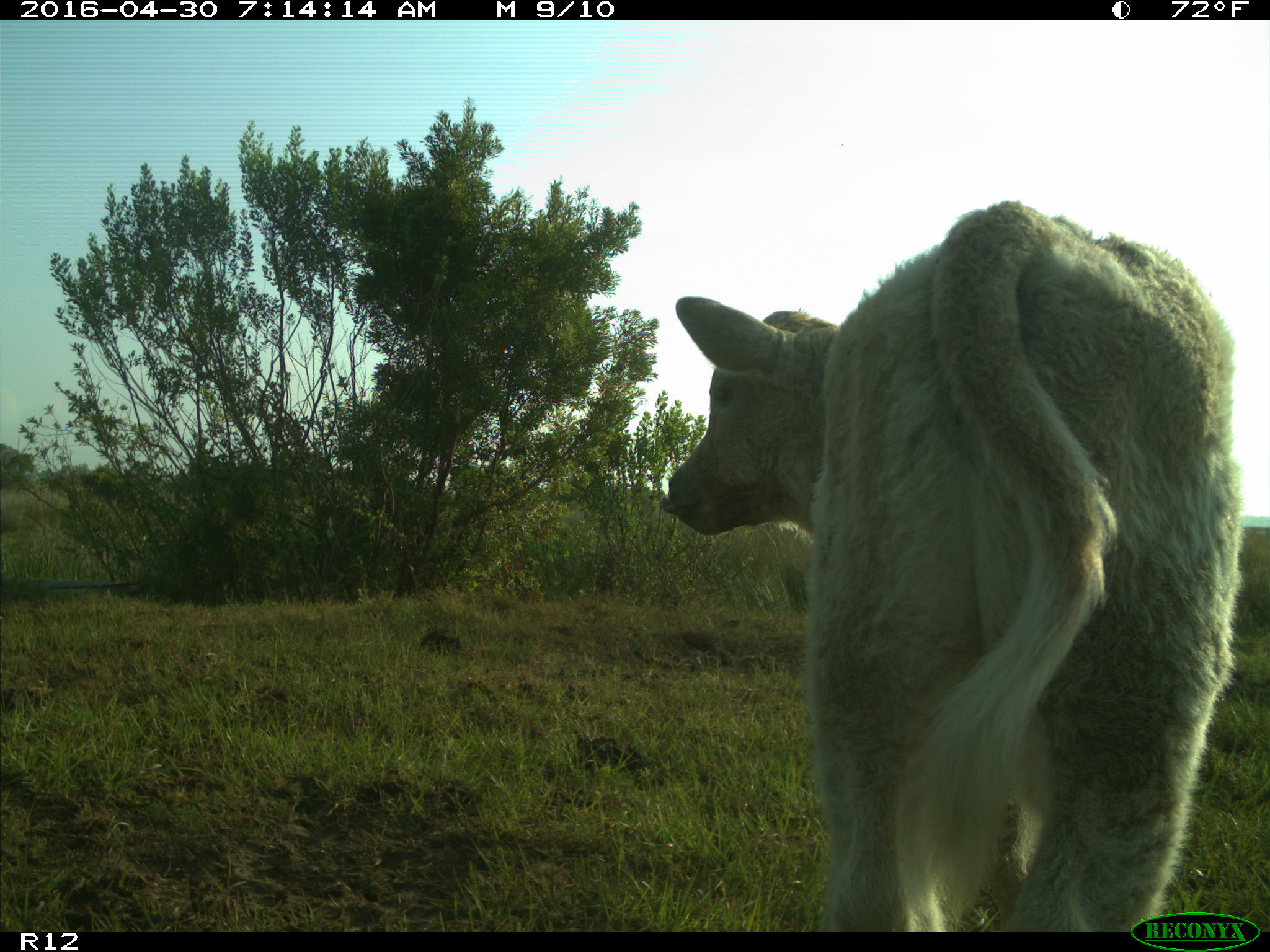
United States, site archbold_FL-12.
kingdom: Animalia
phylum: Chordata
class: Mammalia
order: Artiodactyla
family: Bovidae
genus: Bos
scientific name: Bos taurus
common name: domestic cow